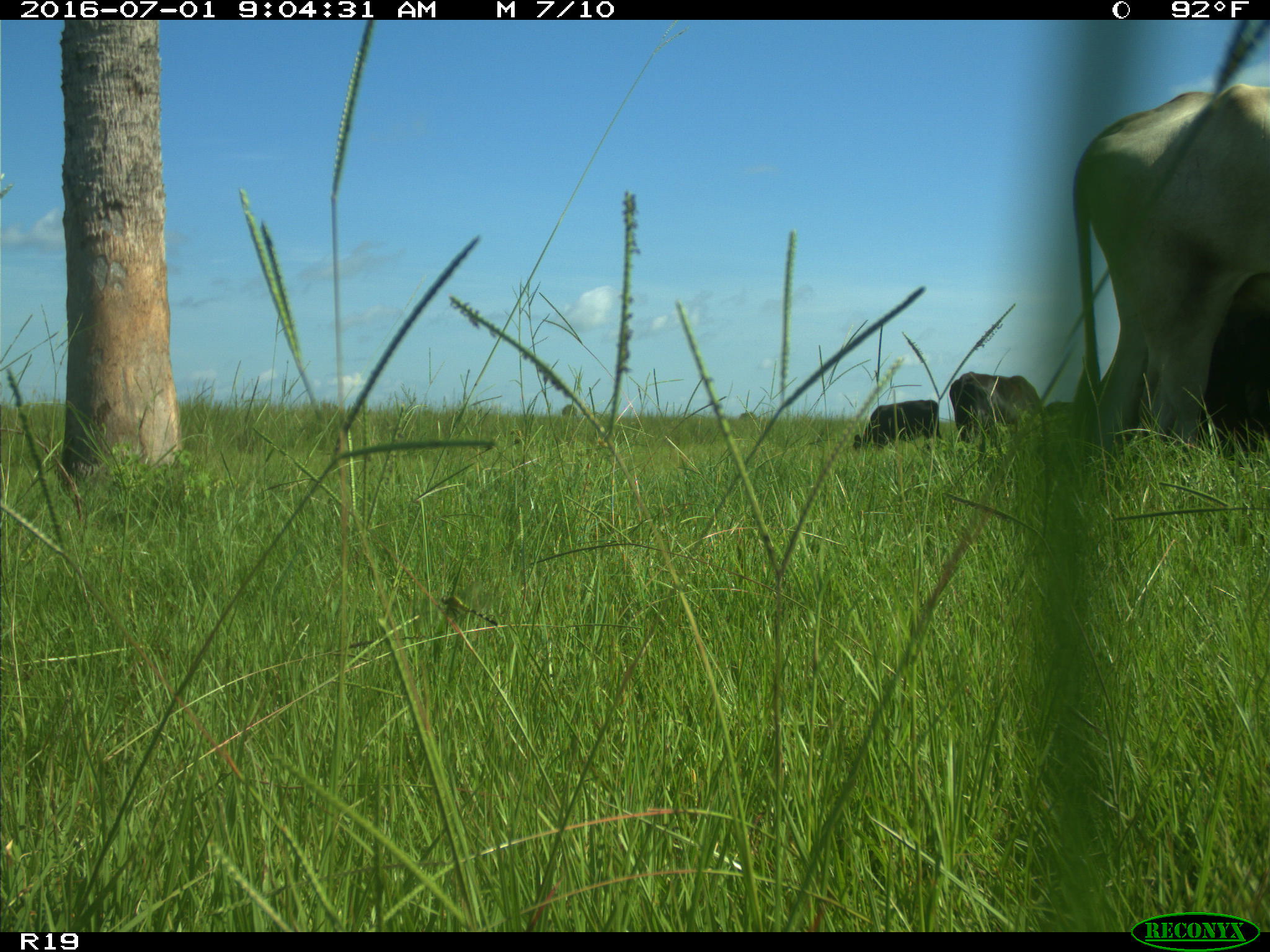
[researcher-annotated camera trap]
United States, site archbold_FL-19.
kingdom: Animalia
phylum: Chordata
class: Mammalia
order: Artiodactyla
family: Bovidae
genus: Bos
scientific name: Bos taurus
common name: domestic cow